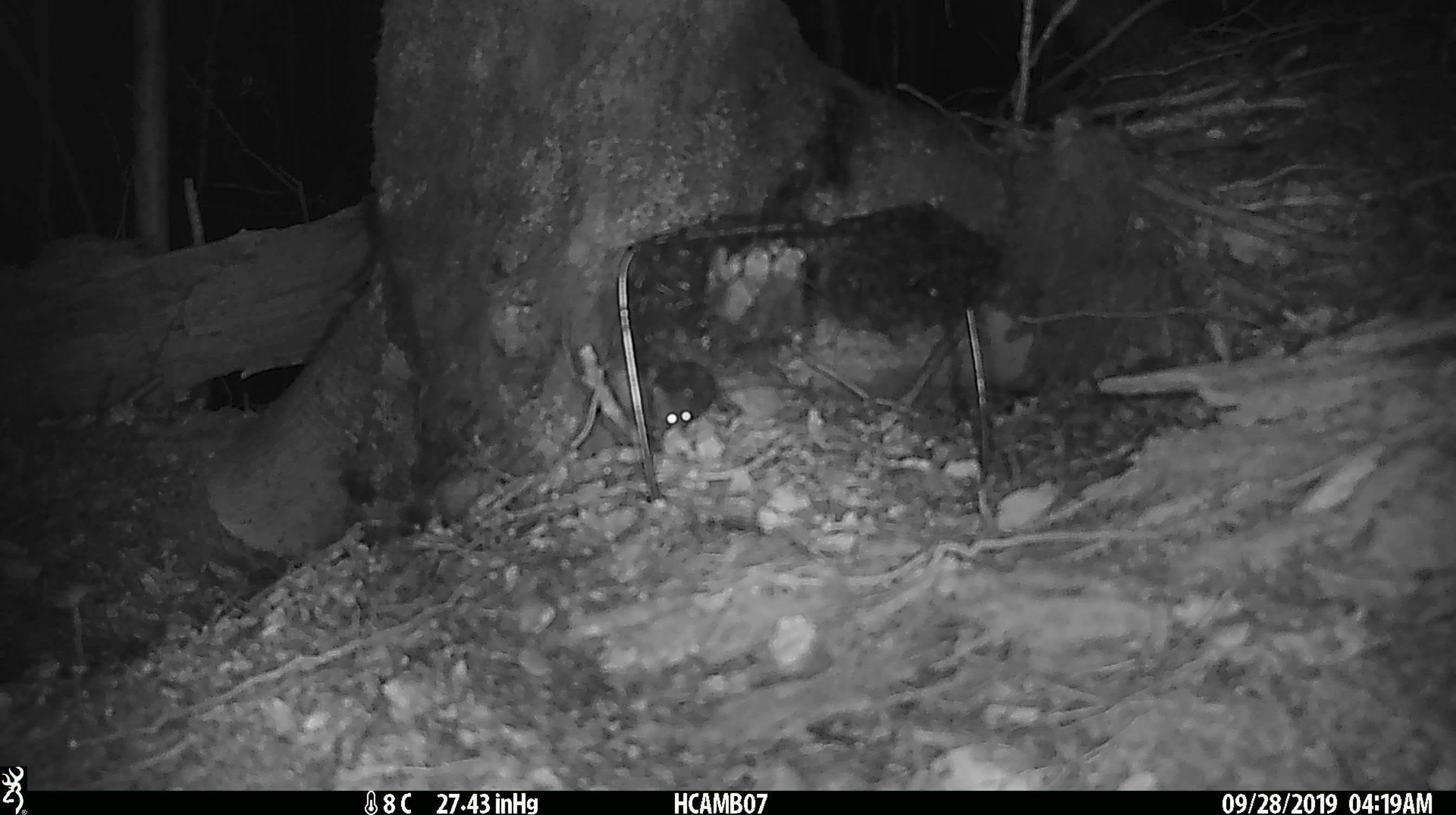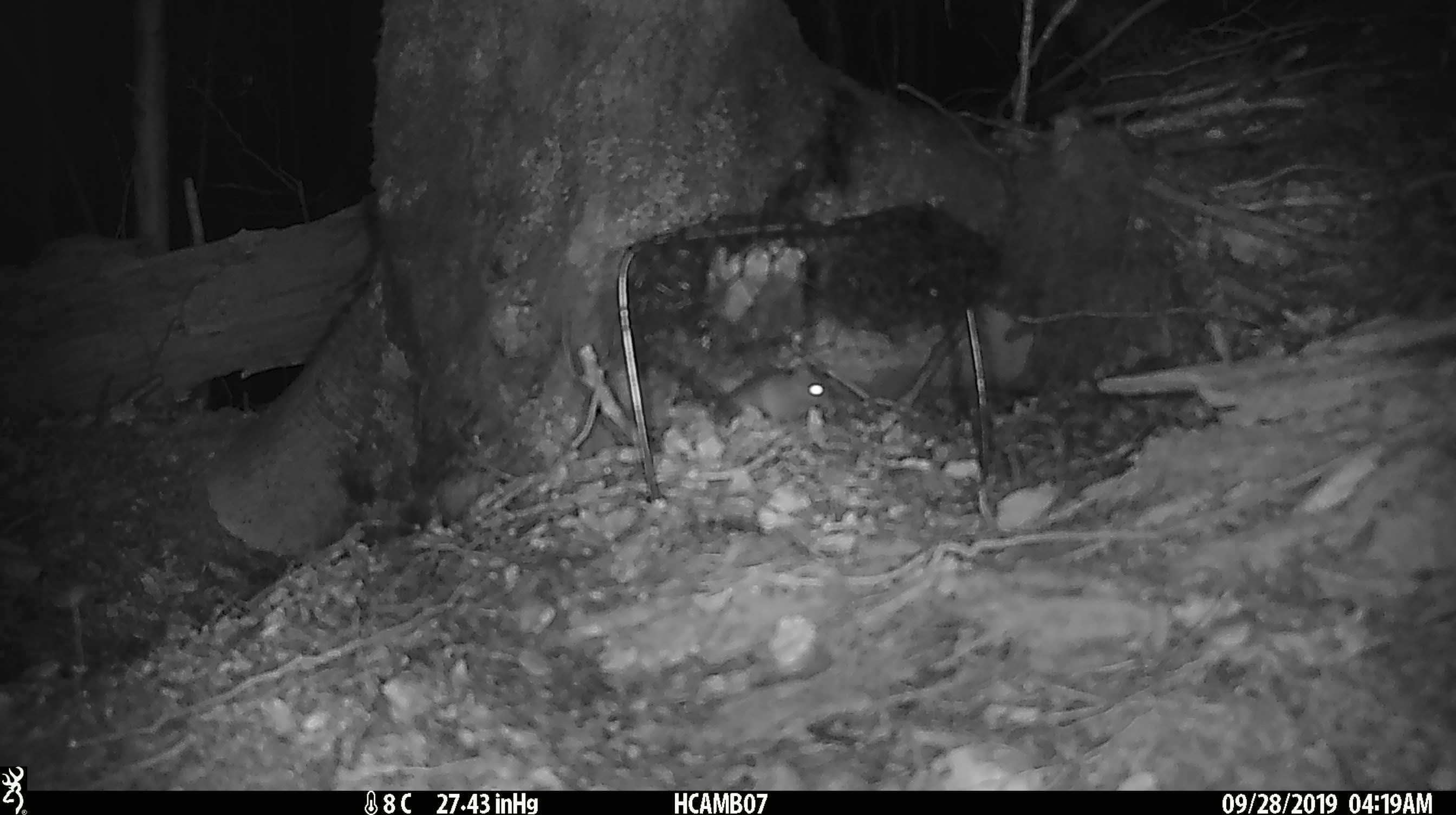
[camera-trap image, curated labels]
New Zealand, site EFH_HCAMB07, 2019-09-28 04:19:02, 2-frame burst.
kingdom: Animalia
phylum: Chordata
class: Mammalia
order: Rodentia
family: Muridae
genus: Mus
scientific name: Mus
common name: mouse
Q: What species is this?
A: Mouse (Mus).